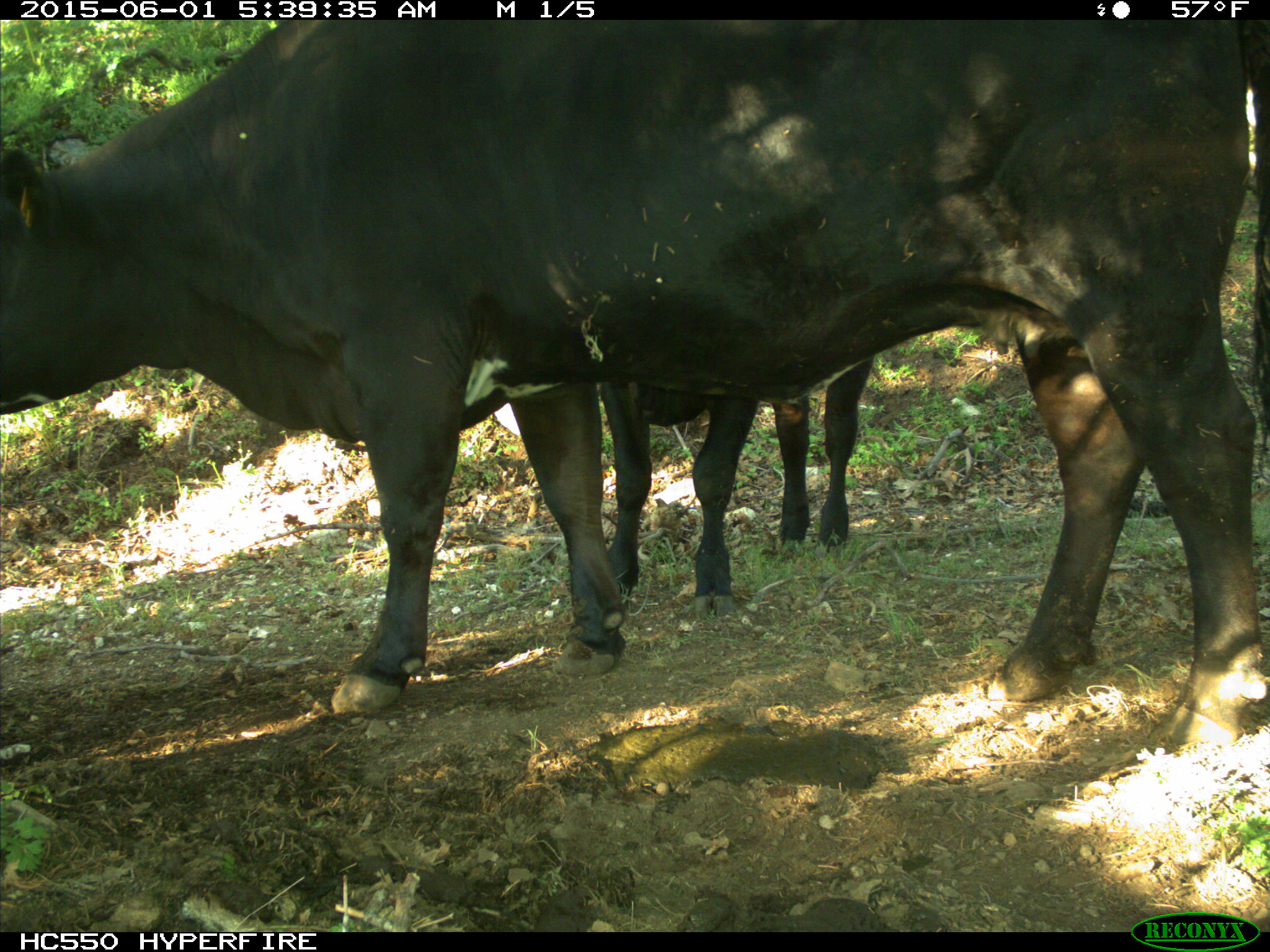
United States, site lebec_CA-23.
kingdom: Animalia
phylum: Chordata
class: Mammalia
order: Artiodactyla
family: Bovidae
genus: Bos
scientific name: Bos taurus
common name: domestic cow